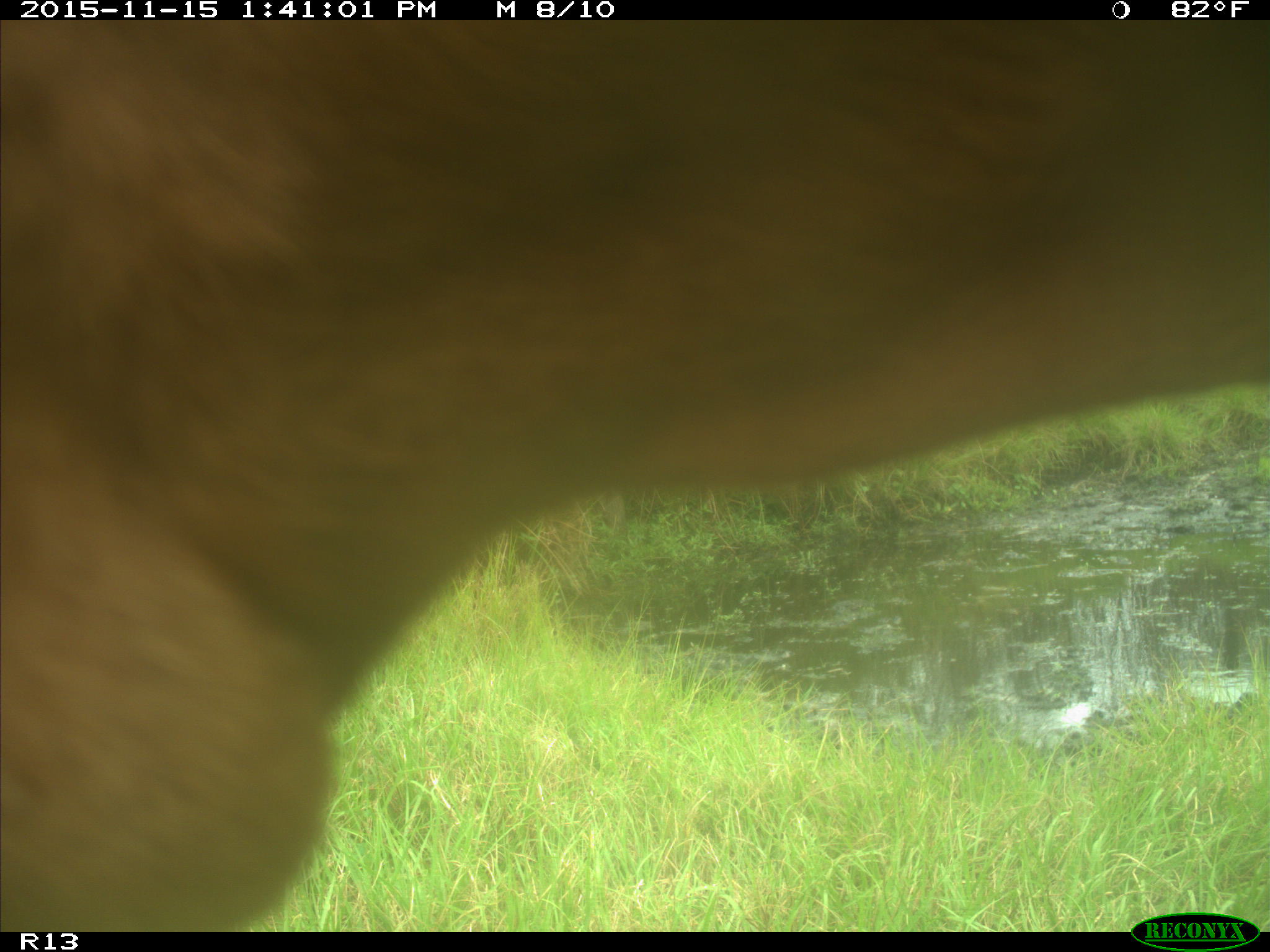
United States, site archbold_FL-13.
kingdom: Animalia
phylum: Chordata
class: Mammalia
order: Artiodactyla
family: Bovidae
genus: Bos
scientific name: Bos taurus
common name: domestic cow